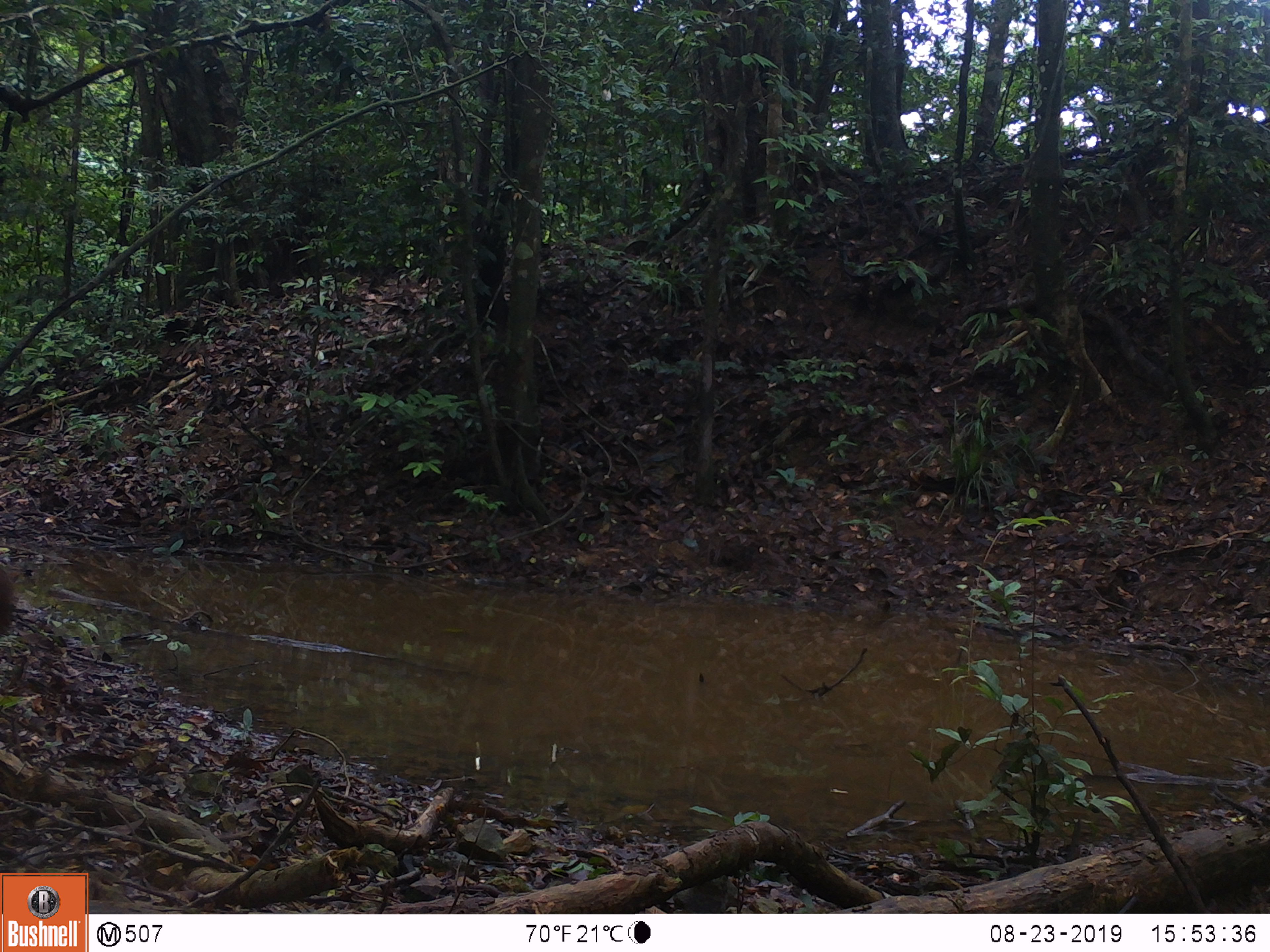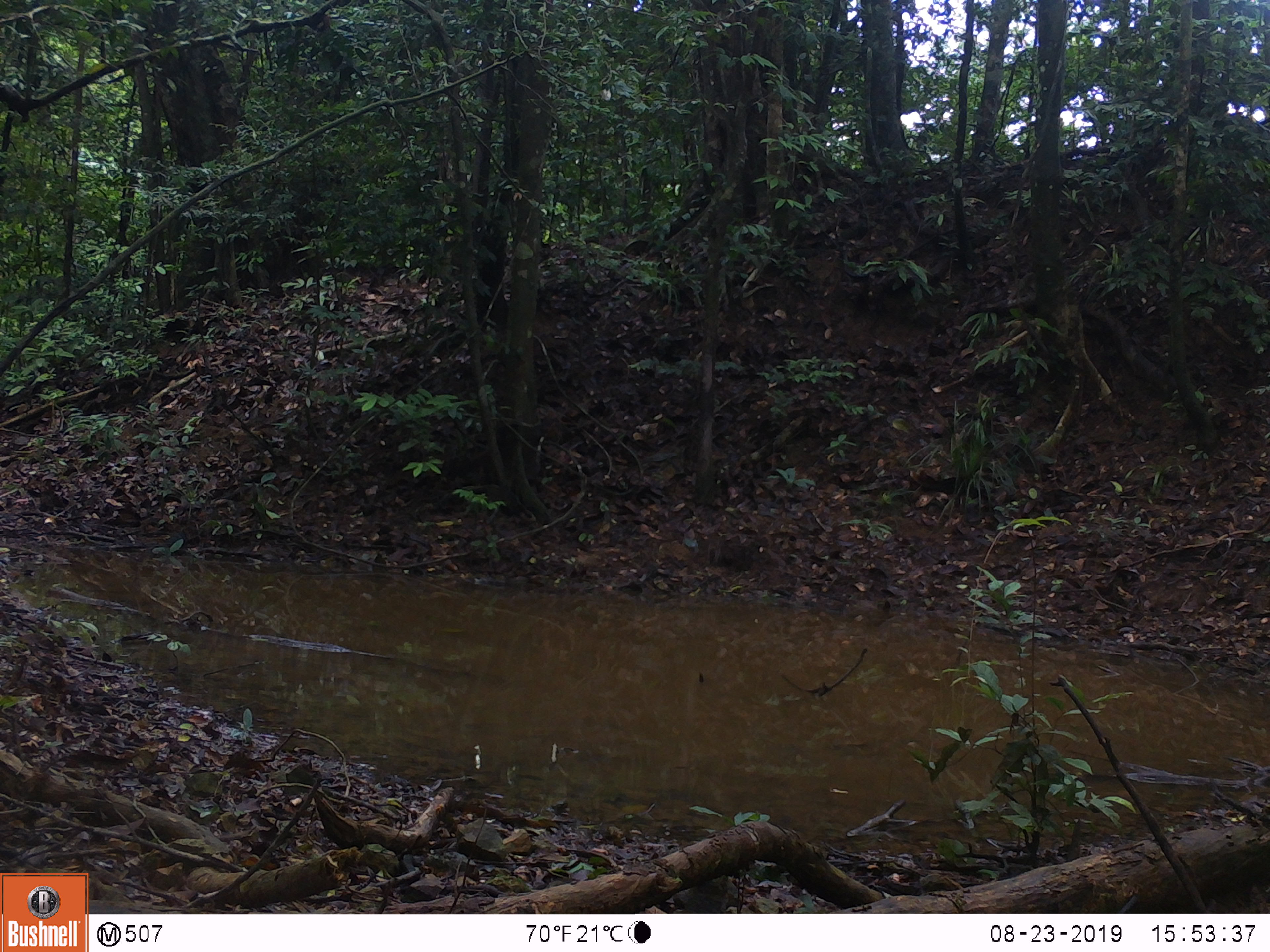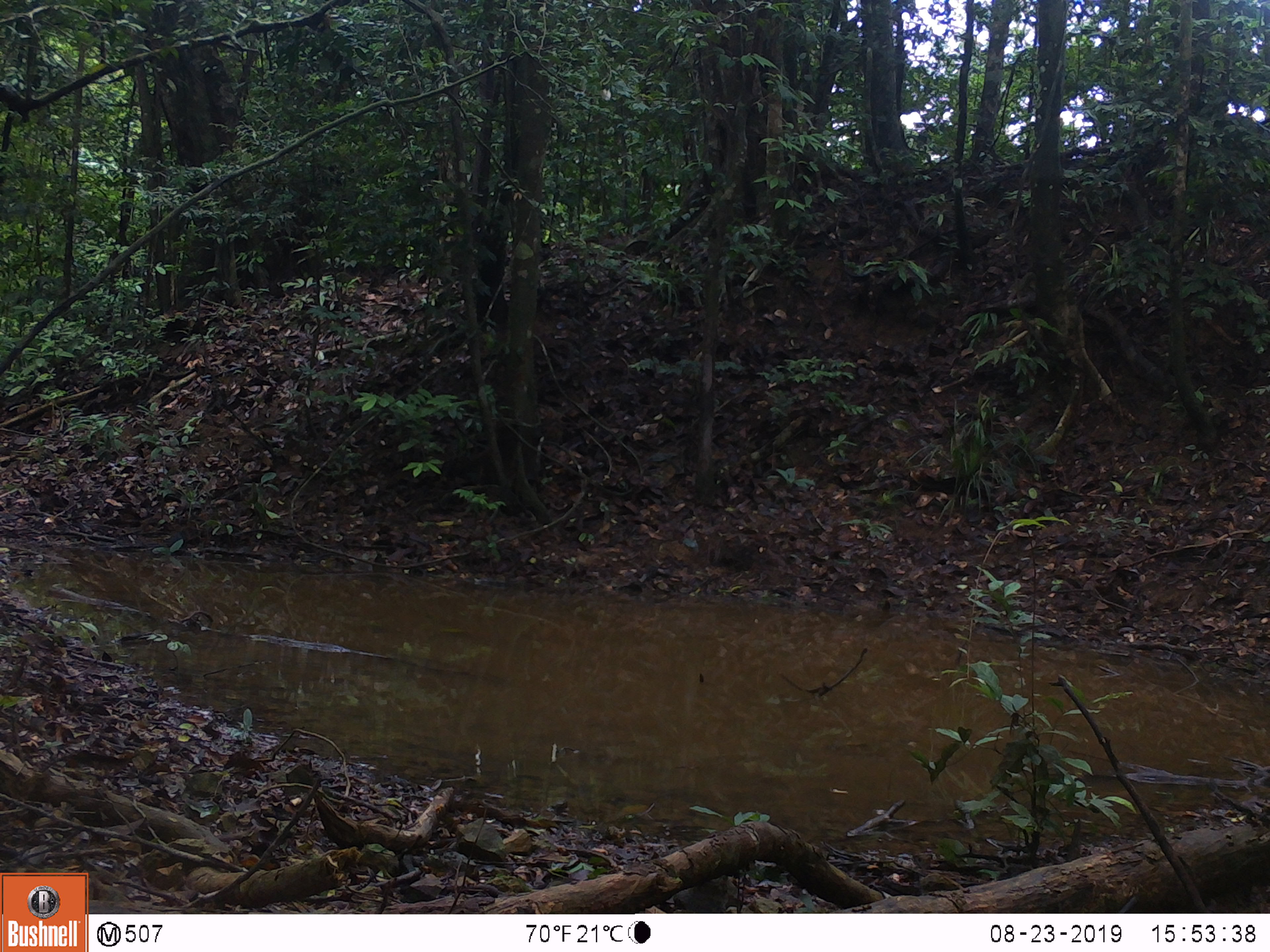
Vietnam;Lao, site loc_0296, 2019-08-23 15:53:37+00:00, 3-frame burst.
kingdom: Animalia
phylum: Chordata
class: Mammalia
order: Artiodactyla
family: Cervidae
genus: Muntiacus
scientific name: Muntiacus vuquangensis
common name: large-antlered muntjac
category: large antlered muntjac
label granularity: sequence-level